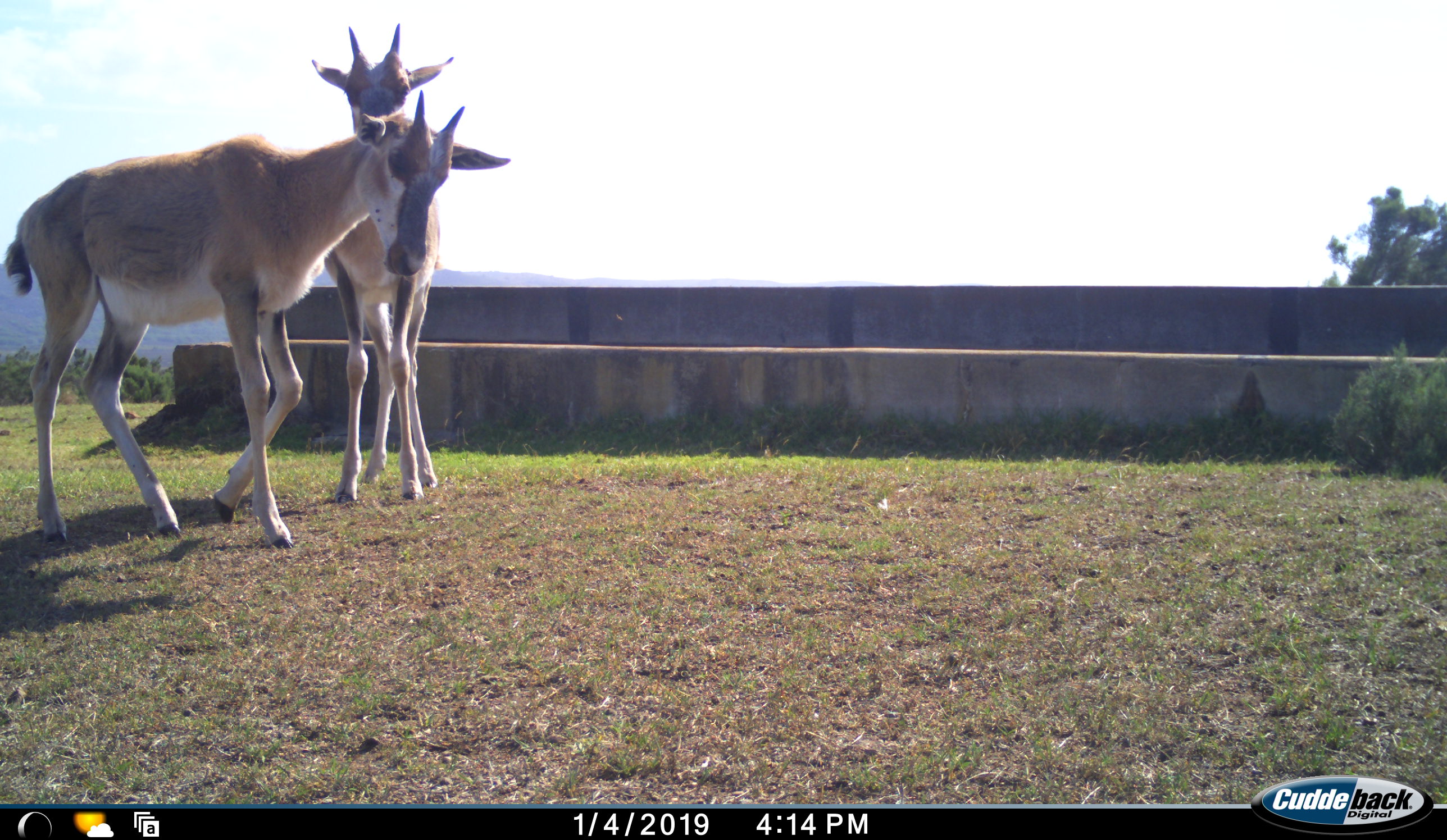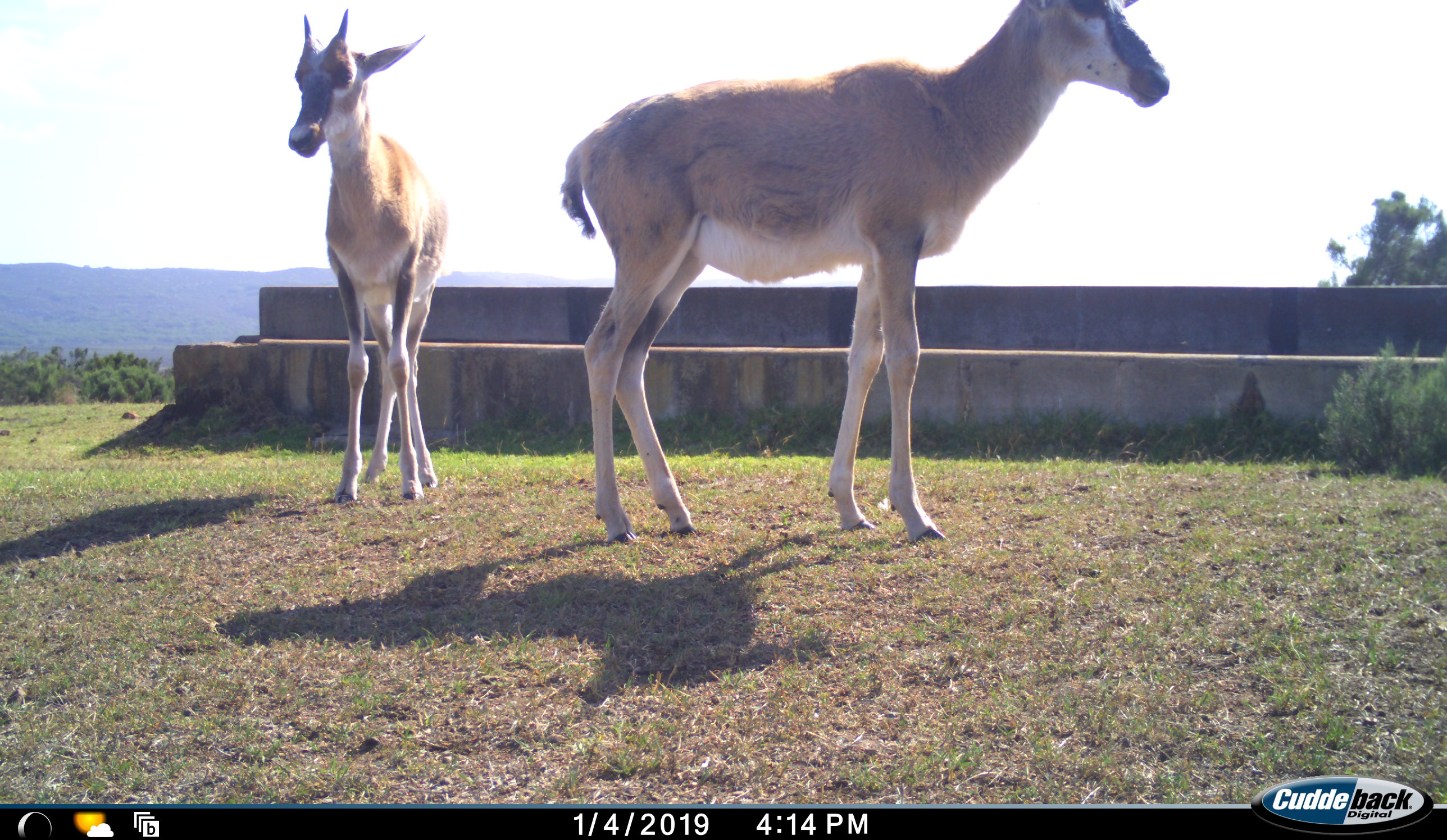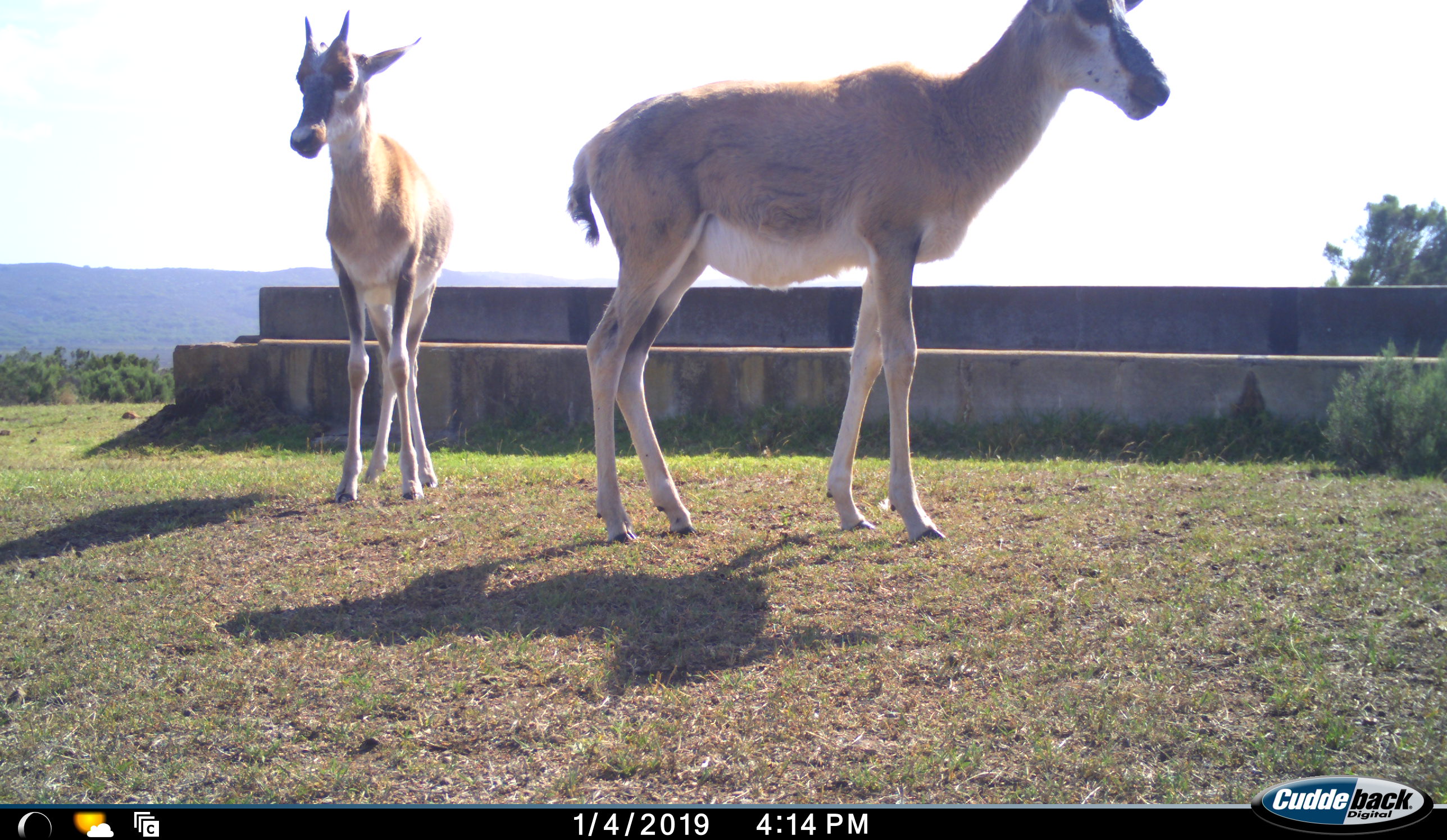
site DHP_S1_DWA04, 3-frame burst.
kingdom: Animalia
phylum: Chordata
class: Mammalia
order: Artiodactyla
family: Bovidae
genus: Damaliscus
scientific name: Damaliscus pygargus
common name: bontebok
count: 2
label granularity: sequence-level